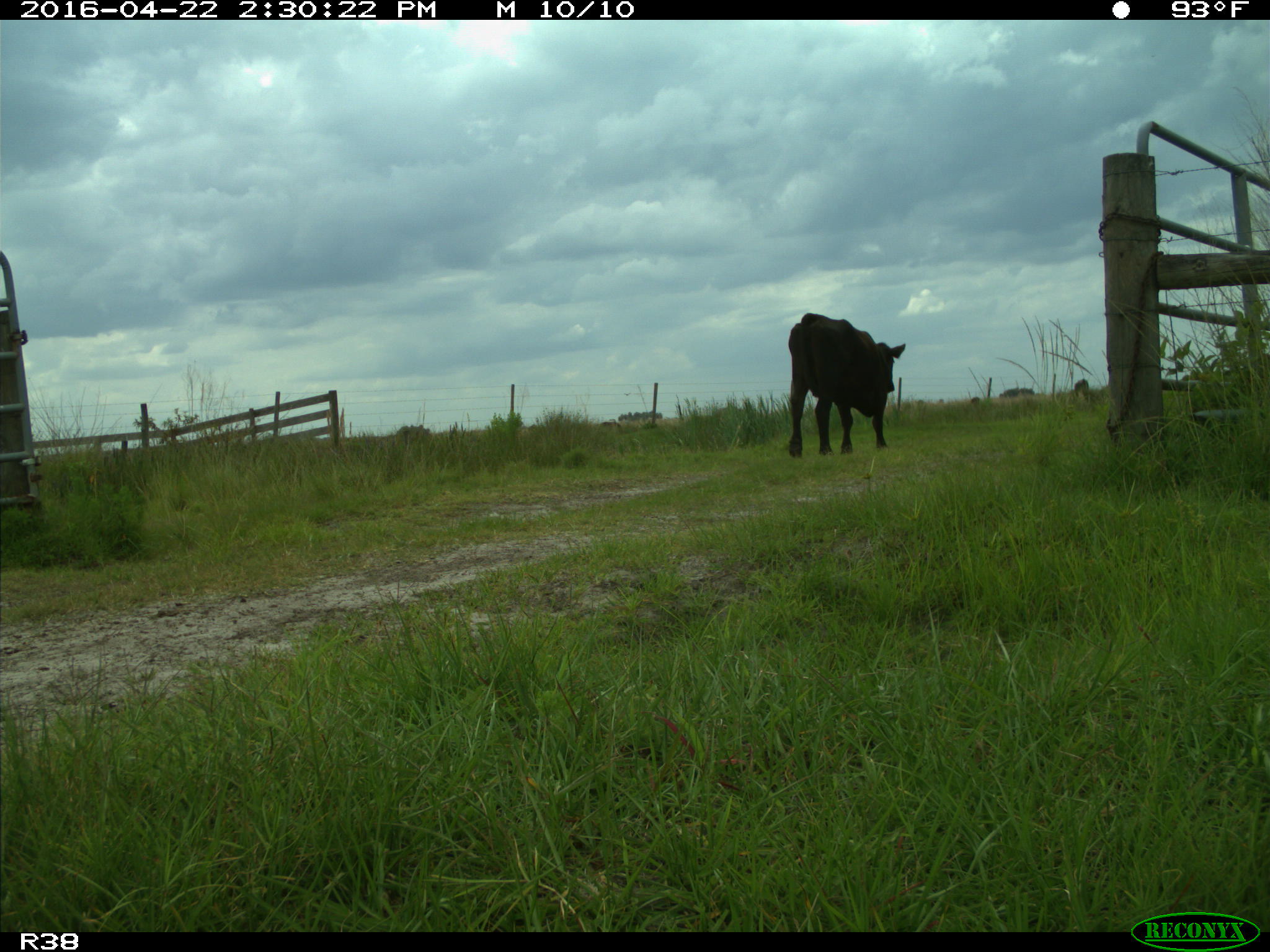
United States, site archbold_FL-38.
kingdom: Animalia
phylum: Chordata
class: Mammalia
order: Artiodactyla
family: Bovidae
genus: Bos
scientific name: Bos taurus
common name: domestic cow